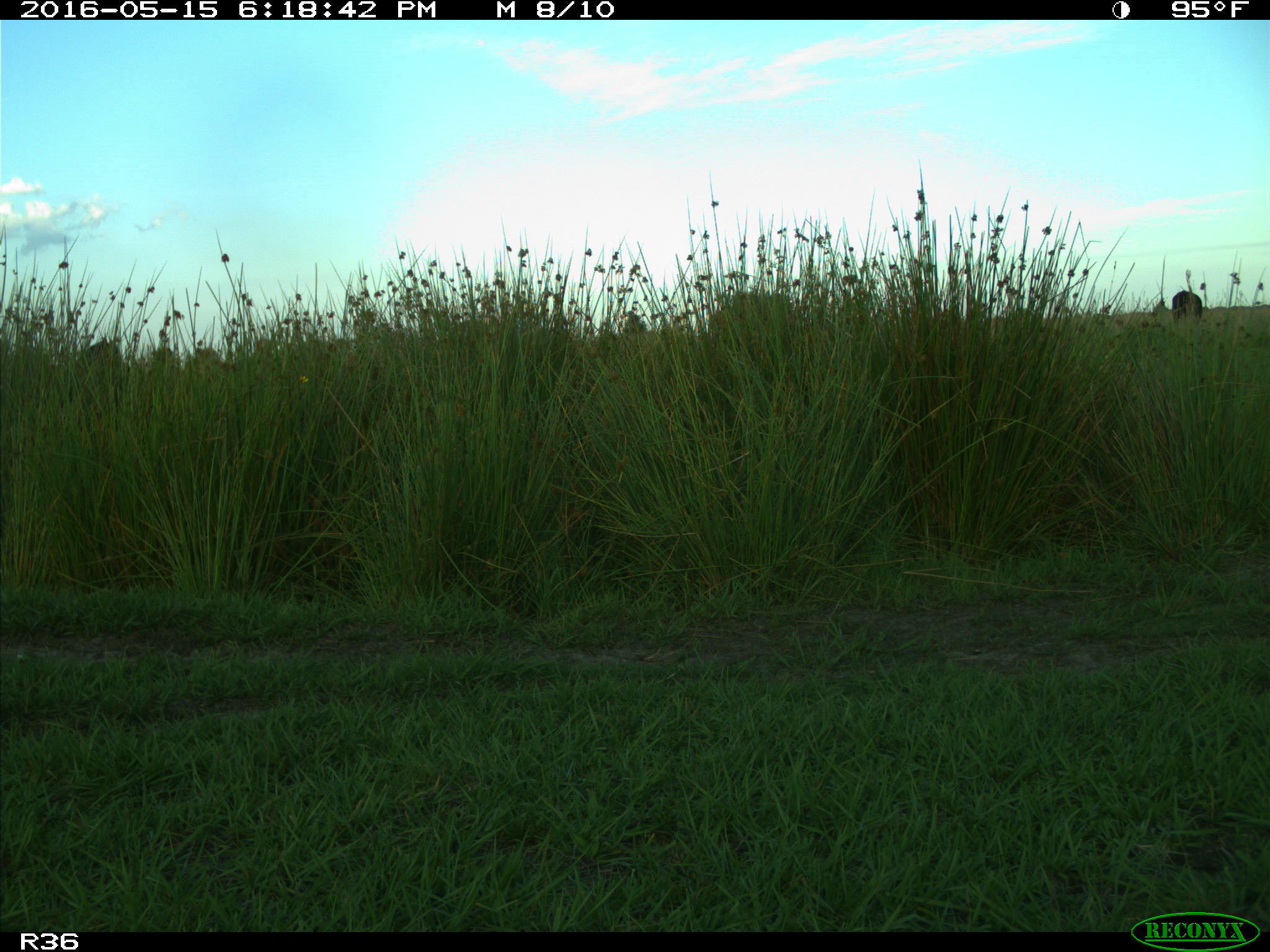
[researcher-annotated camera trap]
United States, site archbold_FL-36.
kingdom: Animalia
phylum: Chordata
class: Mammalia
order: Artiodactyla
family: Bovidae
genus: Bos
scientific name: Bos taurus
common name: domestic cow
Bos taurus (domestic cow).